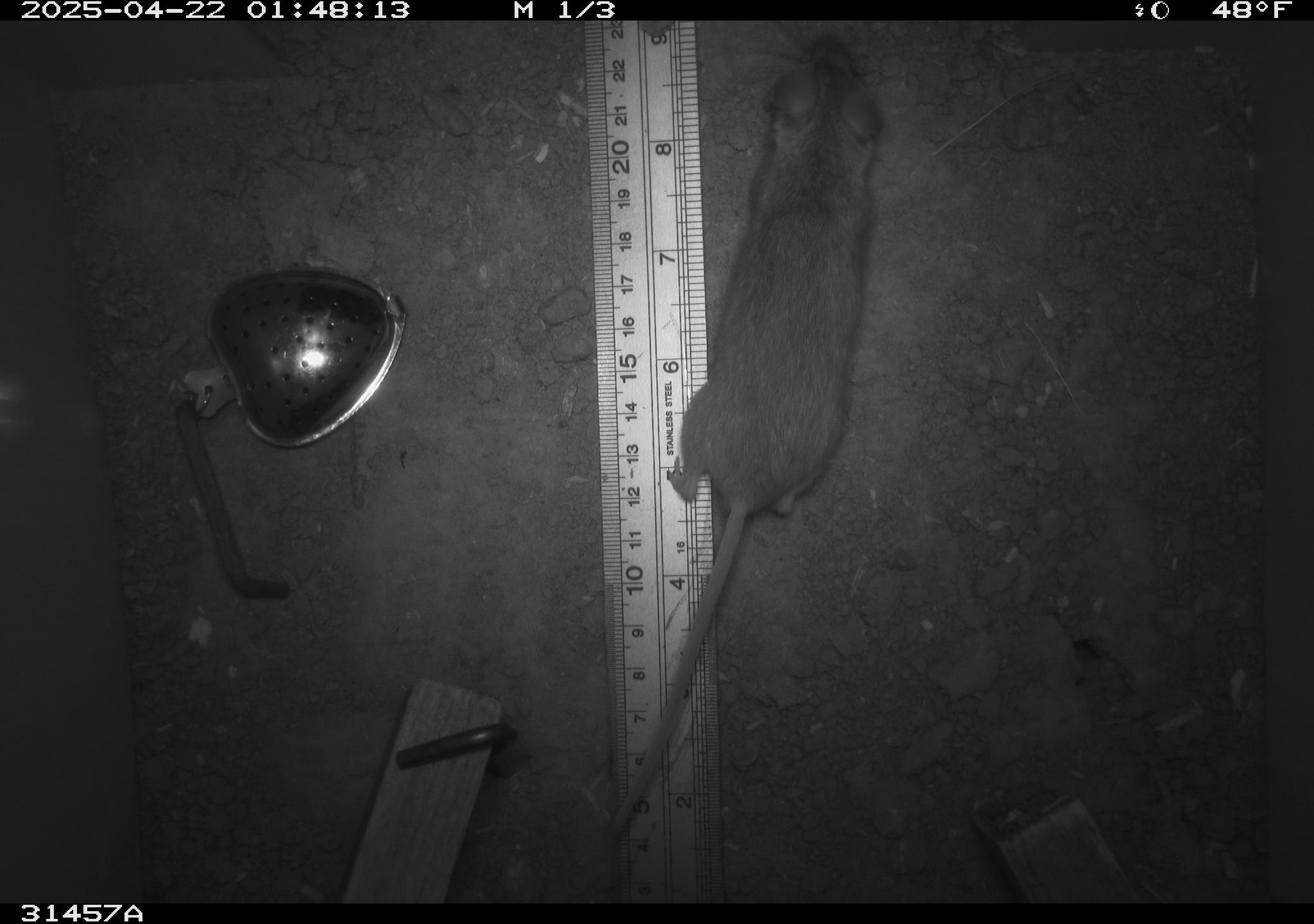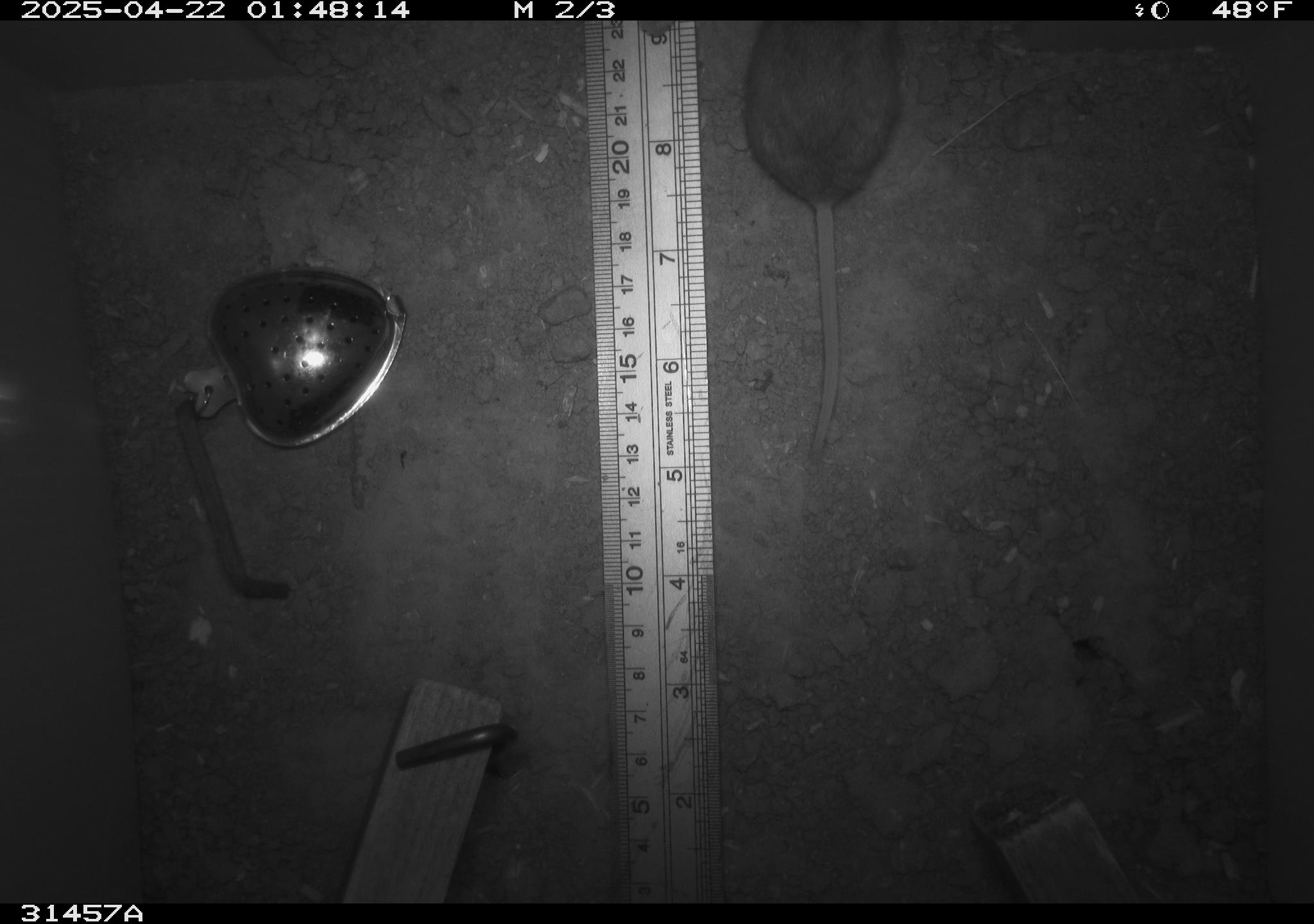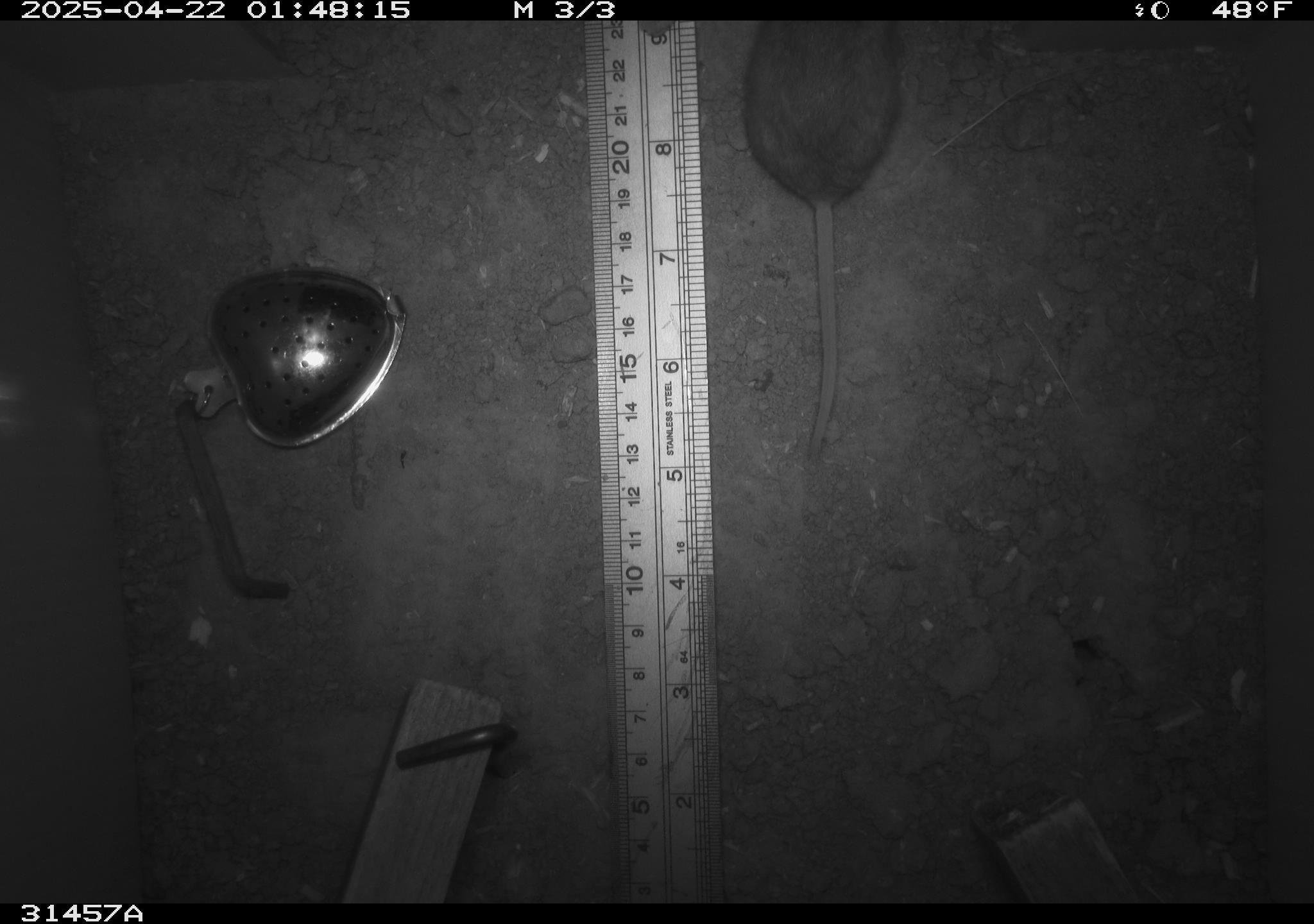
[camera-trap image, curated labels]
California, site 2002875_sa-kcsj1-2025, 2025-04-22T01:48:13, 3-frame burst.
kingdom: Animalia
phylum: Chordata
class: Mammalia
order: Rodentia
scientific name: Rodentia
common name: rodent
Rodent (Rodentia).